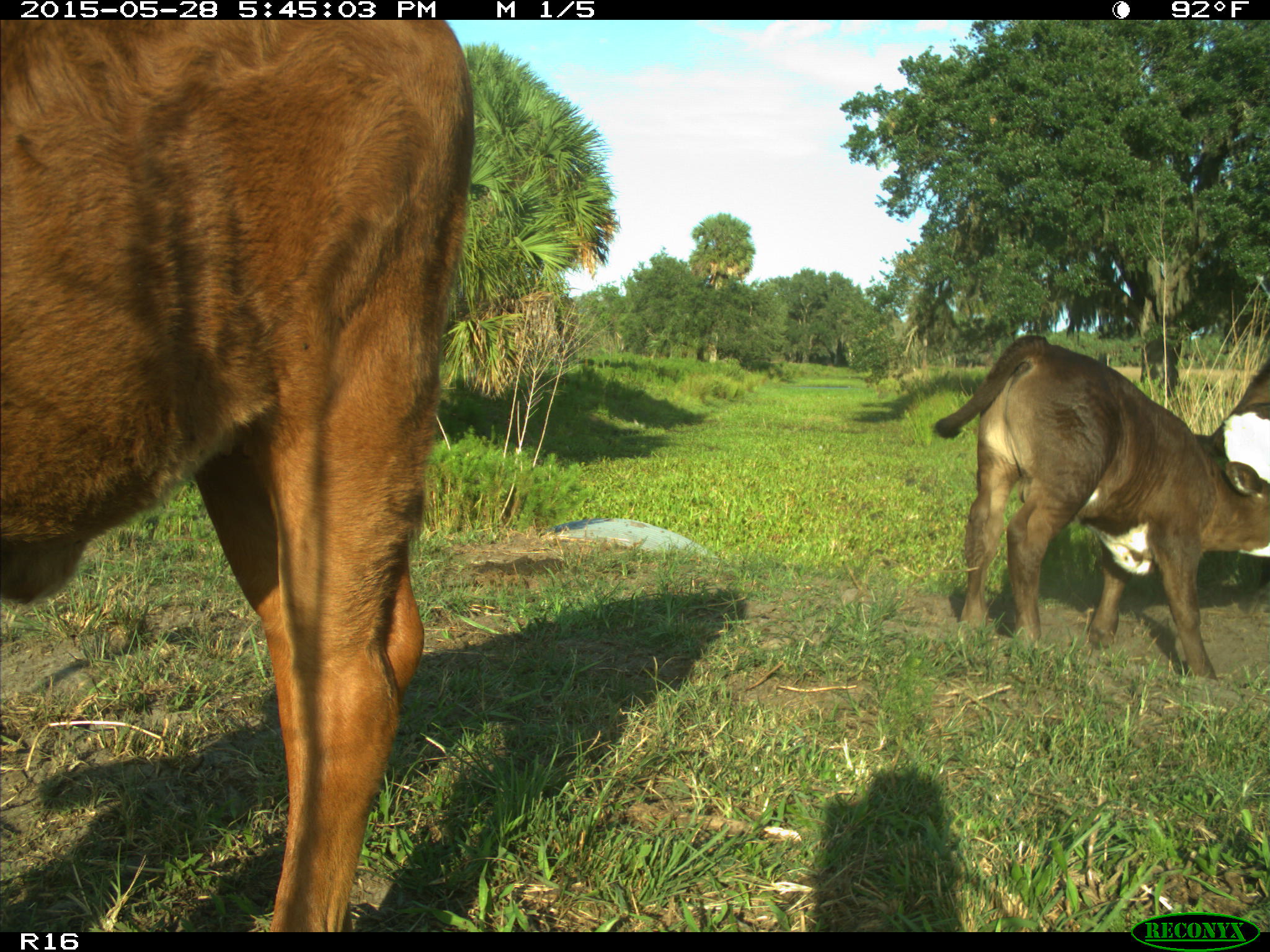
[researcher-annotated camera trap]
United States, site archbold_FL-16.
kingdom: Animalia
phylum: Chordata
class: Mammalia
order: Artiodactyla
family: Bovidae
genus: Bos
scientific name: Bos taurus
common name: domestic cow